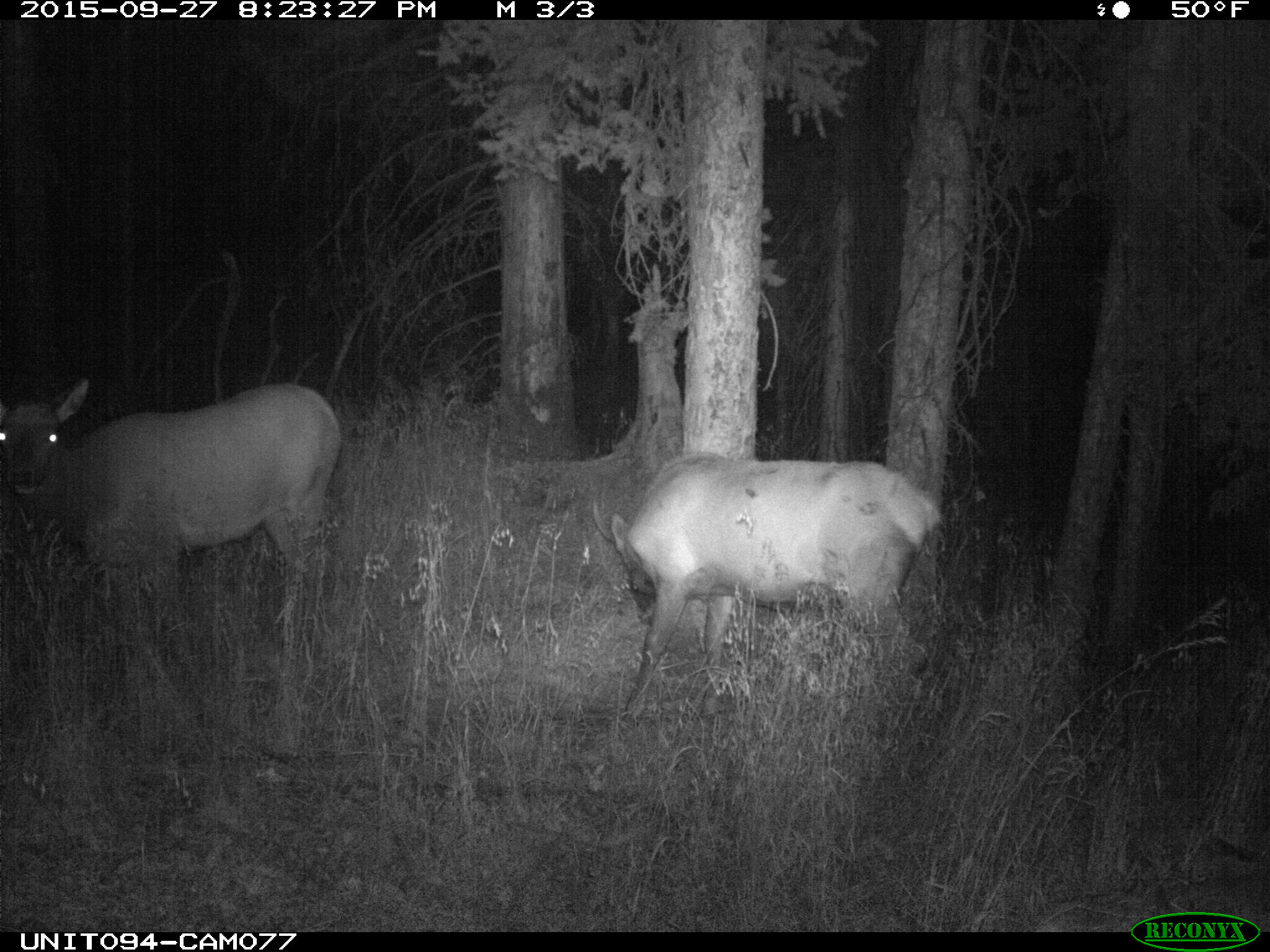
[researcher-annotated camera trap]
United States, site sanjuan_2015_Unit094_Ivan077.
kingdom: Animalia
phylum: Chordata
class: Mammalia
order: Artiodactyla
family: Cervidae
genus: Cervus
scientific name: Cervus elaphus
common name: red deer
Cervus elaphus (red deer).